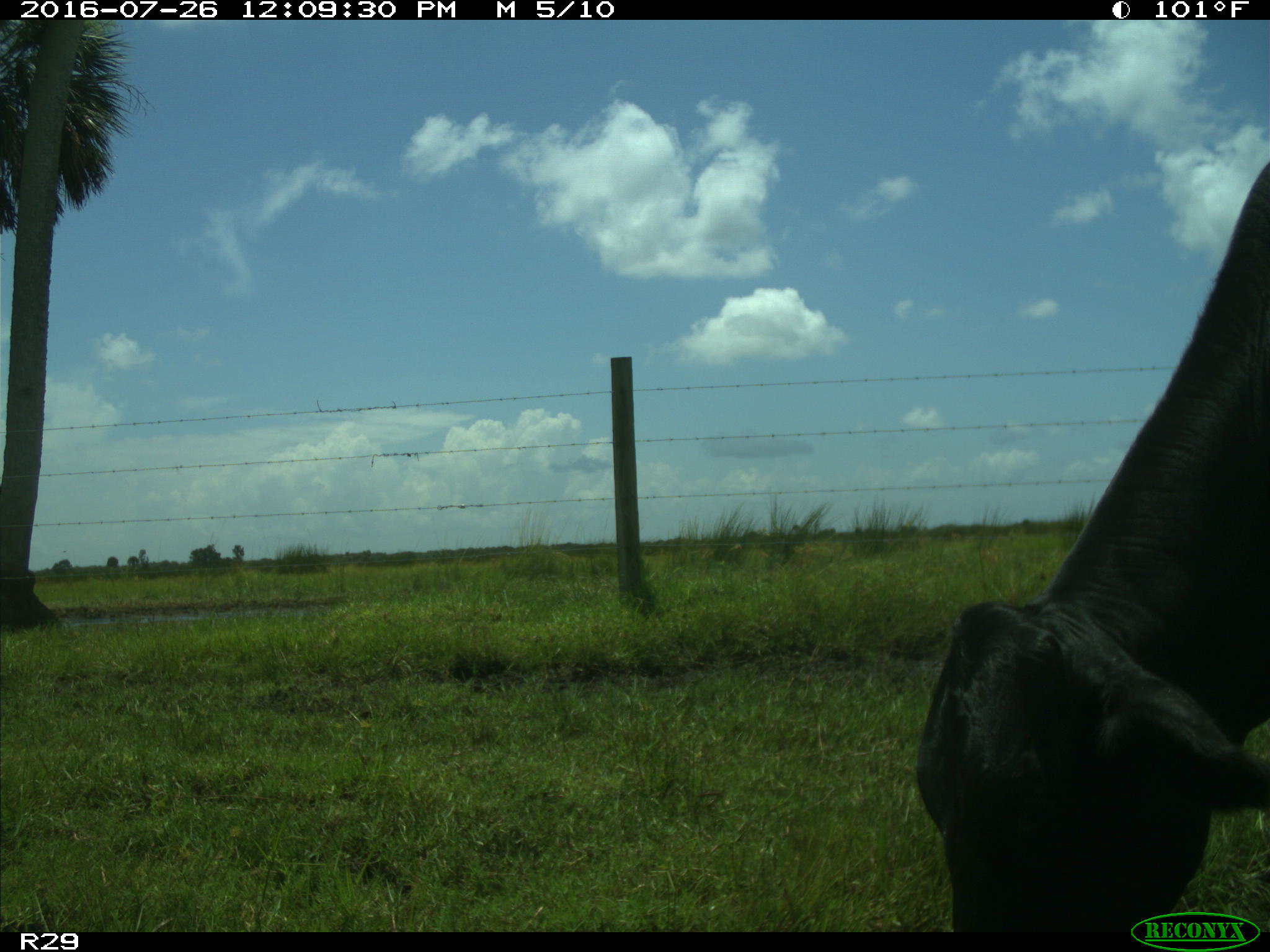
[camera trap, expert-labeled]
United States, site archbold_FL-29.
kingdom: Animalia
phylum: Chordata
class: Mammalia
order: Artiodactyla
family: Bovidae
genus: Bos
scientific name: Bos taurus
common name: domestic cow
Bos taurus (domestic cow).